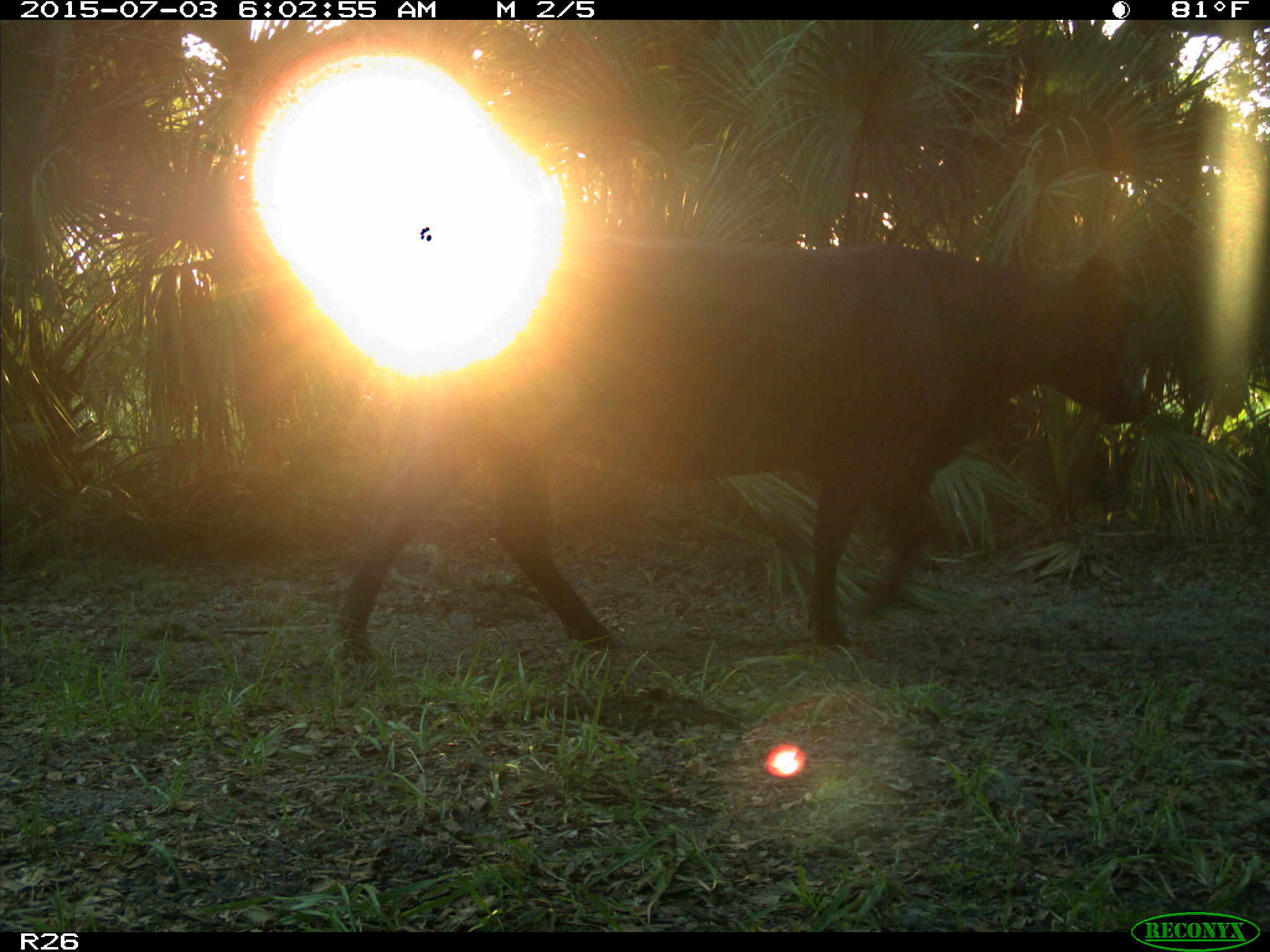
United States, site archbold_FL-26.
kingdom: Animalia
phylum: Chordata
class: Mammalia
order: Artiodactyla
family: Bovidae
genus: Bos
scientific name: Bos taurus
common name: domestic cow